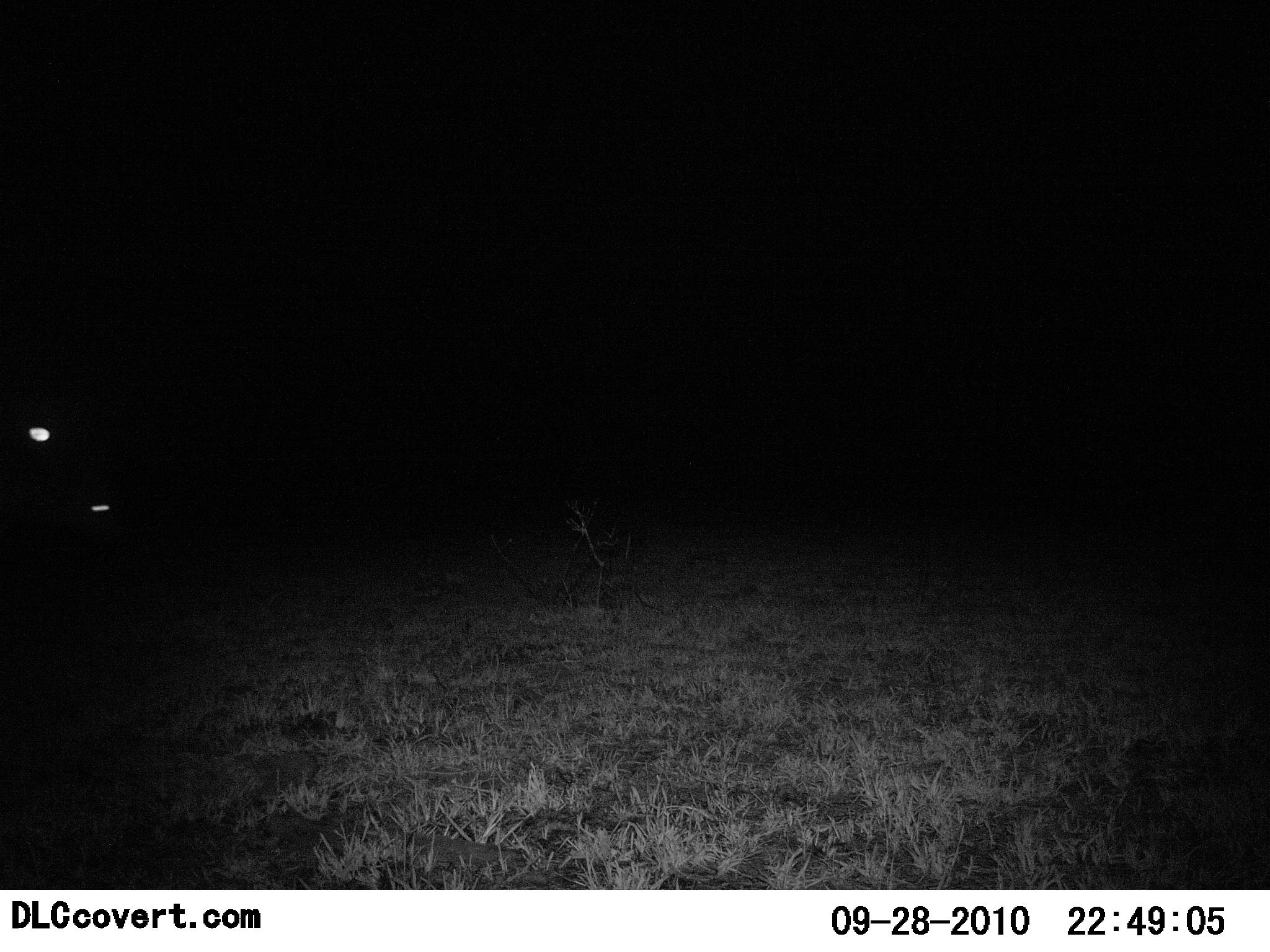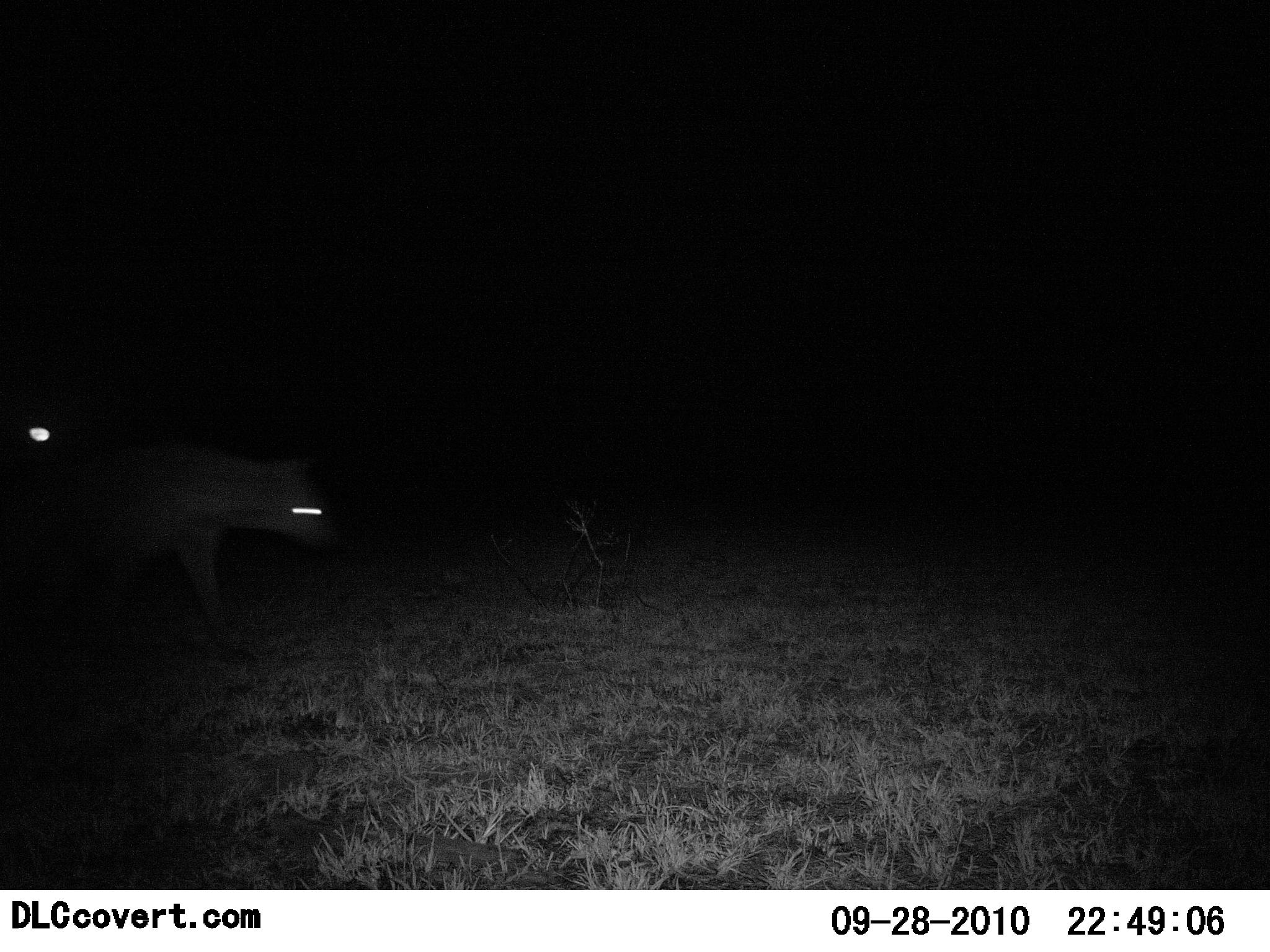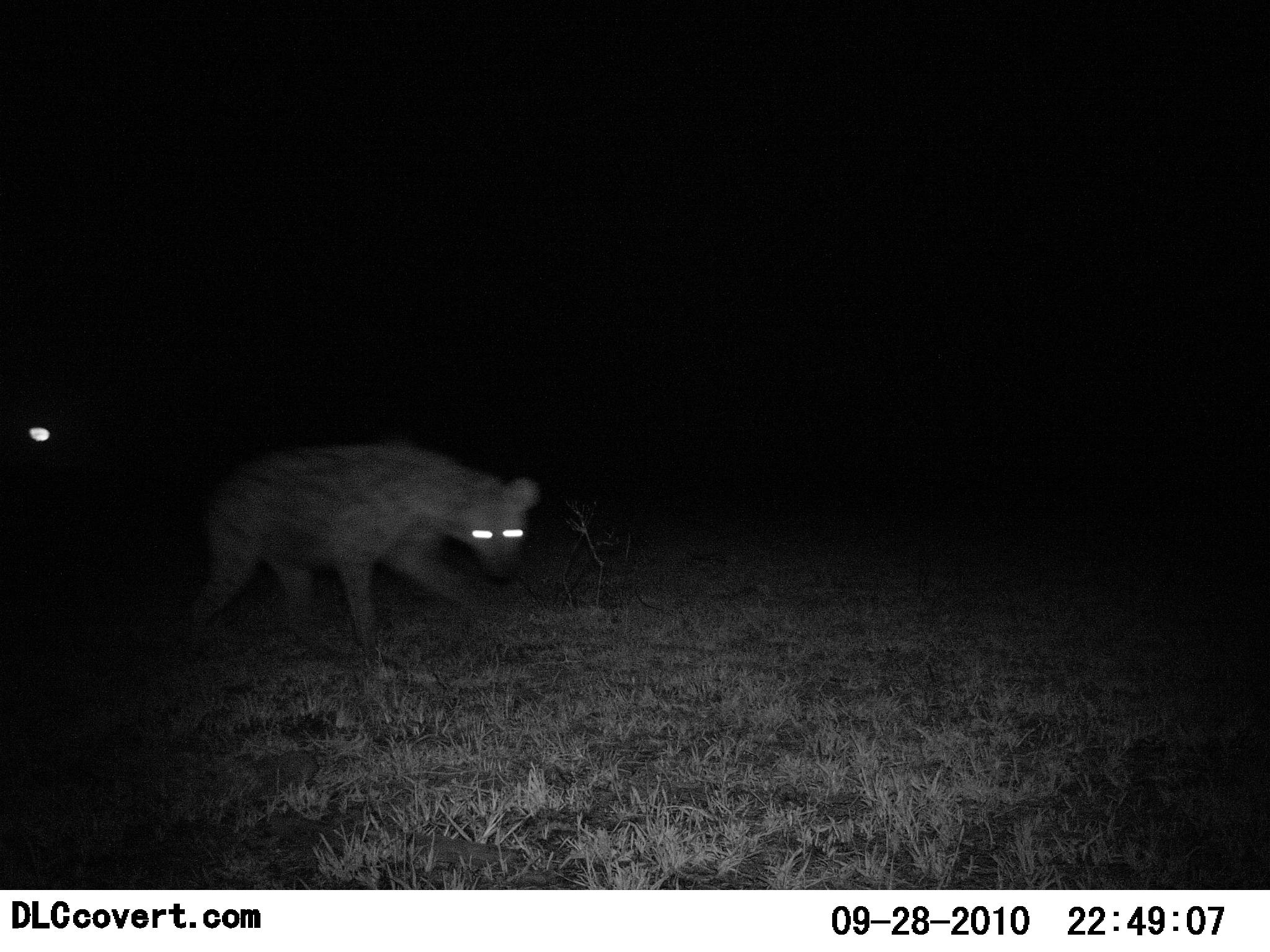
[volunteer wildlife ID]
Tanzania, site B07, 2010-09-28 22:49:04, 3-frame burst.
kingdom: Animalia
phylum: Chordata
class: Mammalia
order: Carnivora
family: Hyaenidae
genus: Crocuta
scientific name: Crocuta crocuta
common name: spotted hyena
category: hyenaspotted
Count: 1.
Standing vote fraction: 0%.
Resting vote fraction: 0%.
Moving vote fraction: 100%.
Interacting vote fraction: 0%.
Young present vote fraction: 0%.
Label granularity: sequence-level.